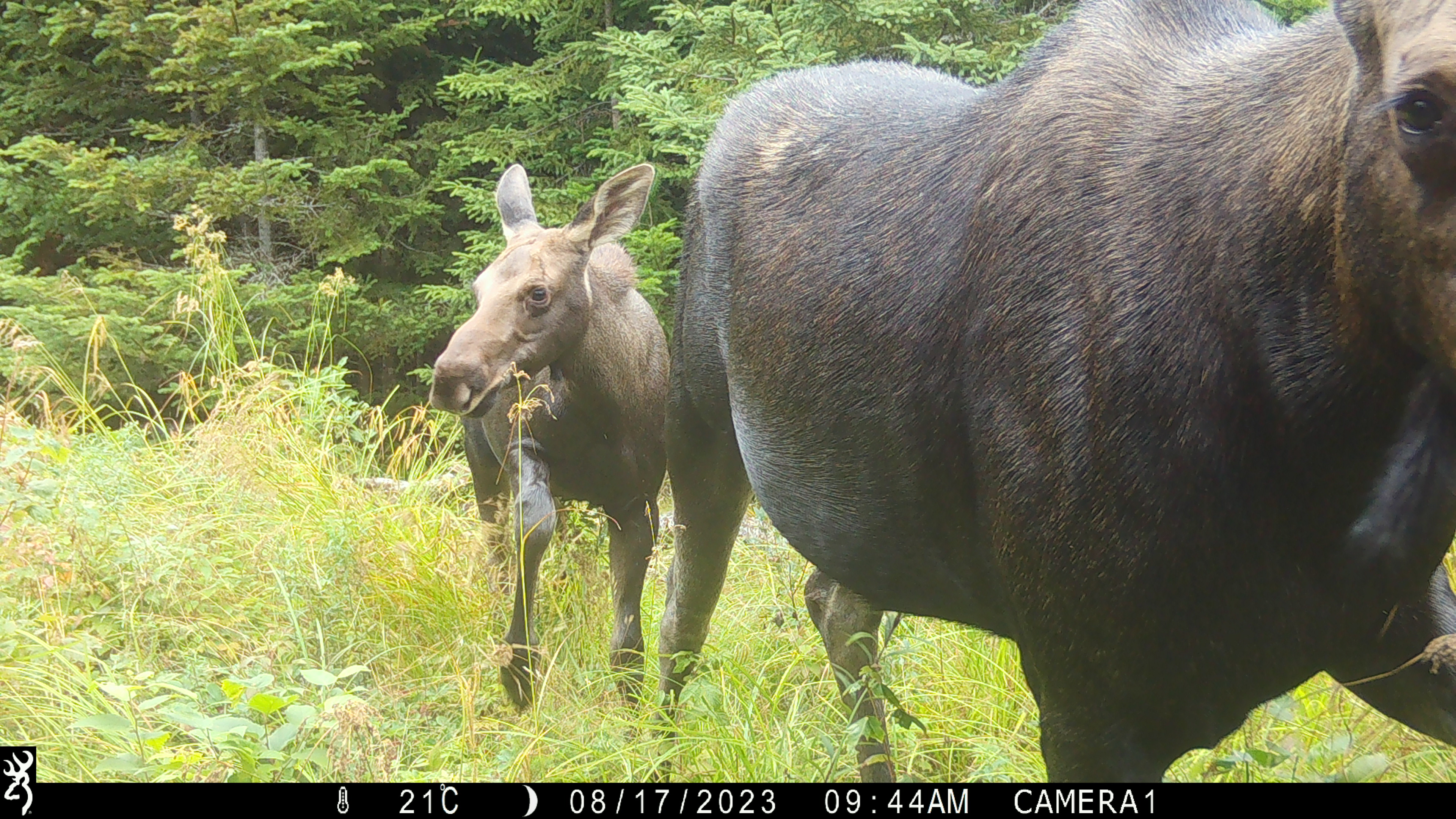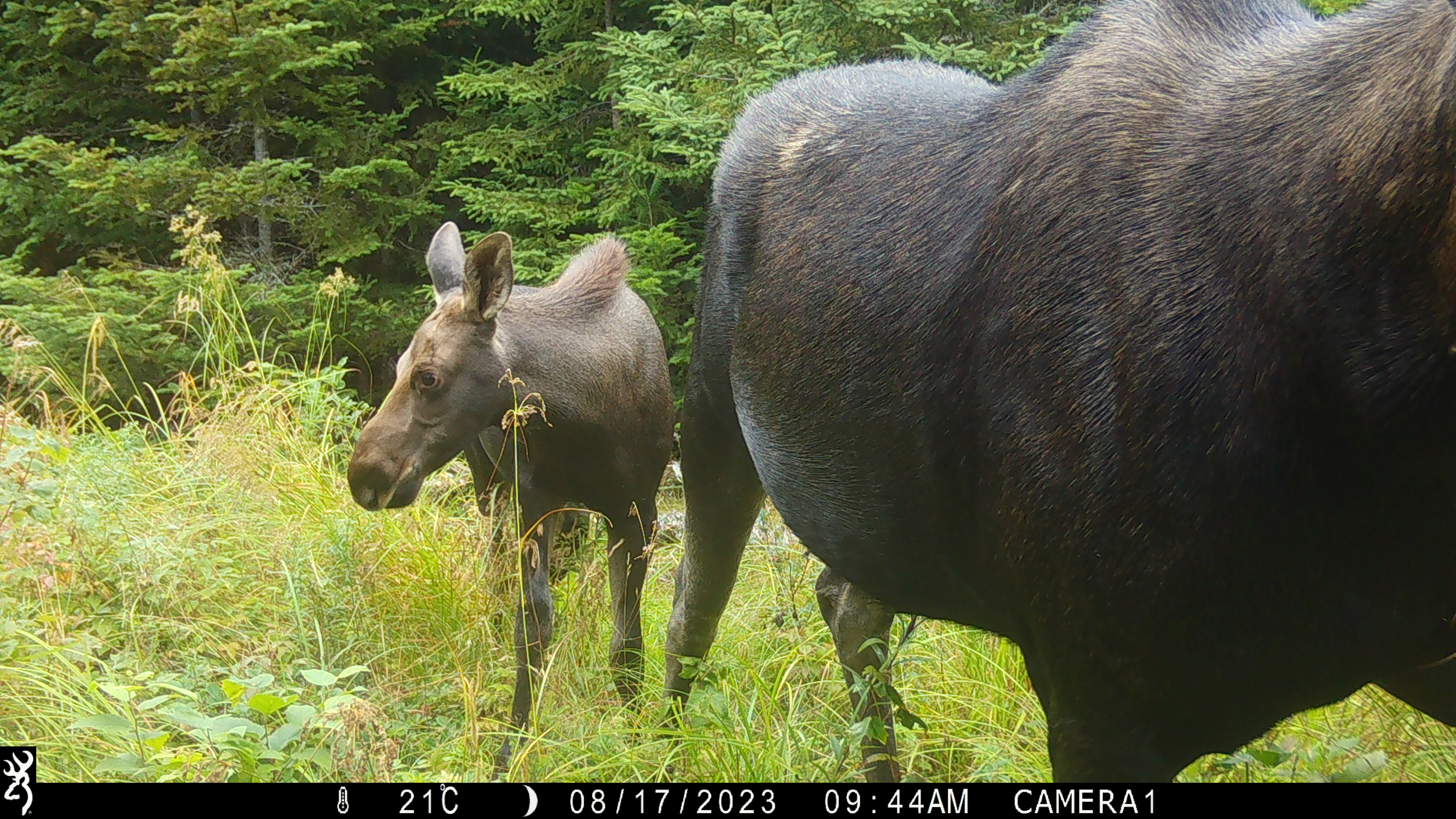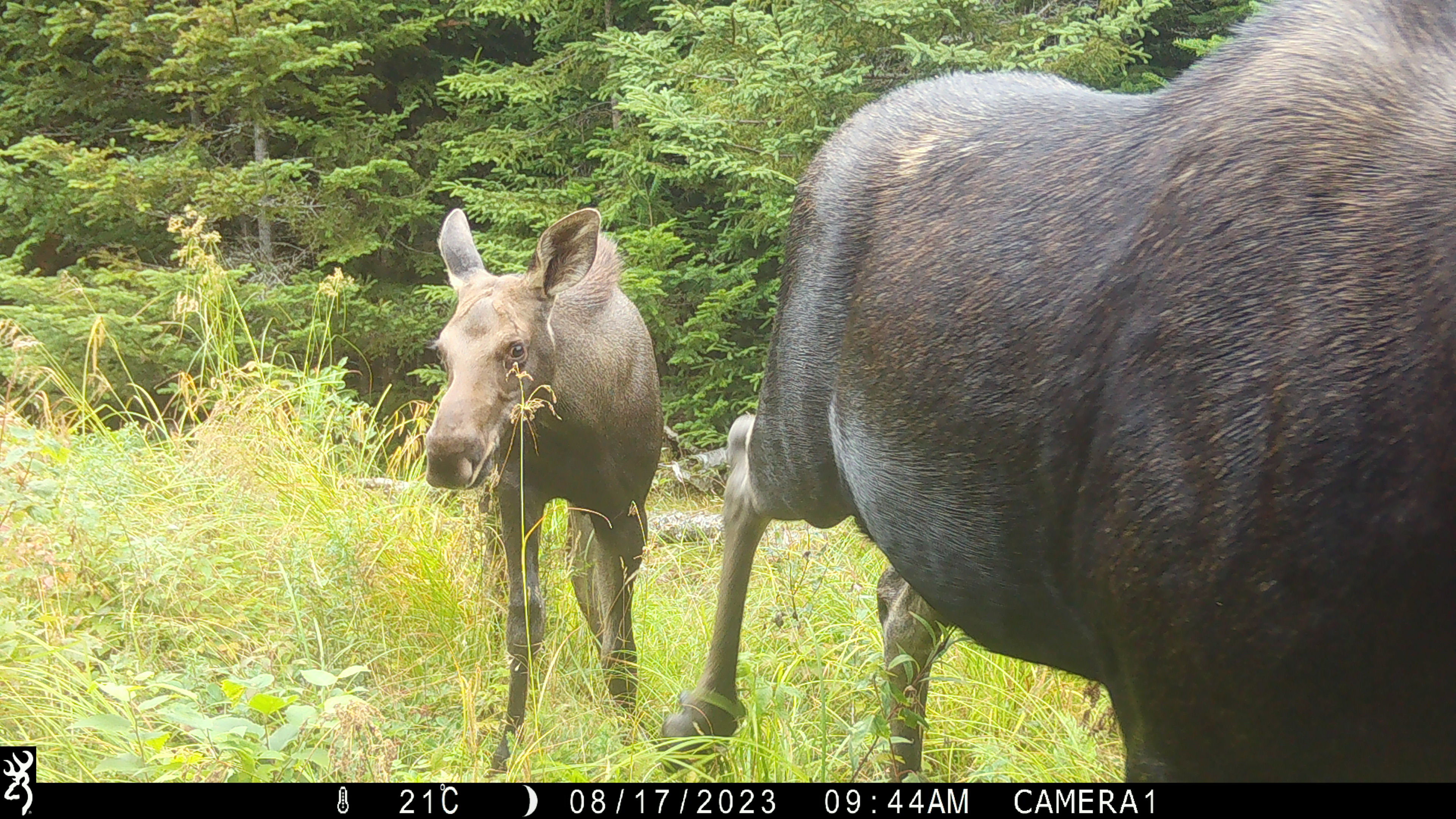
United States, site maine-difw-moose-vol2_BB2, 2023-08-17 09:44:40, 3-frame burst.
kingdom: Animalia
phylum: Chordata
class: Mammalia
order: Artiodactyla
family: Cervidae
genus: Alces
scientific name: Alces alces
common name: moose